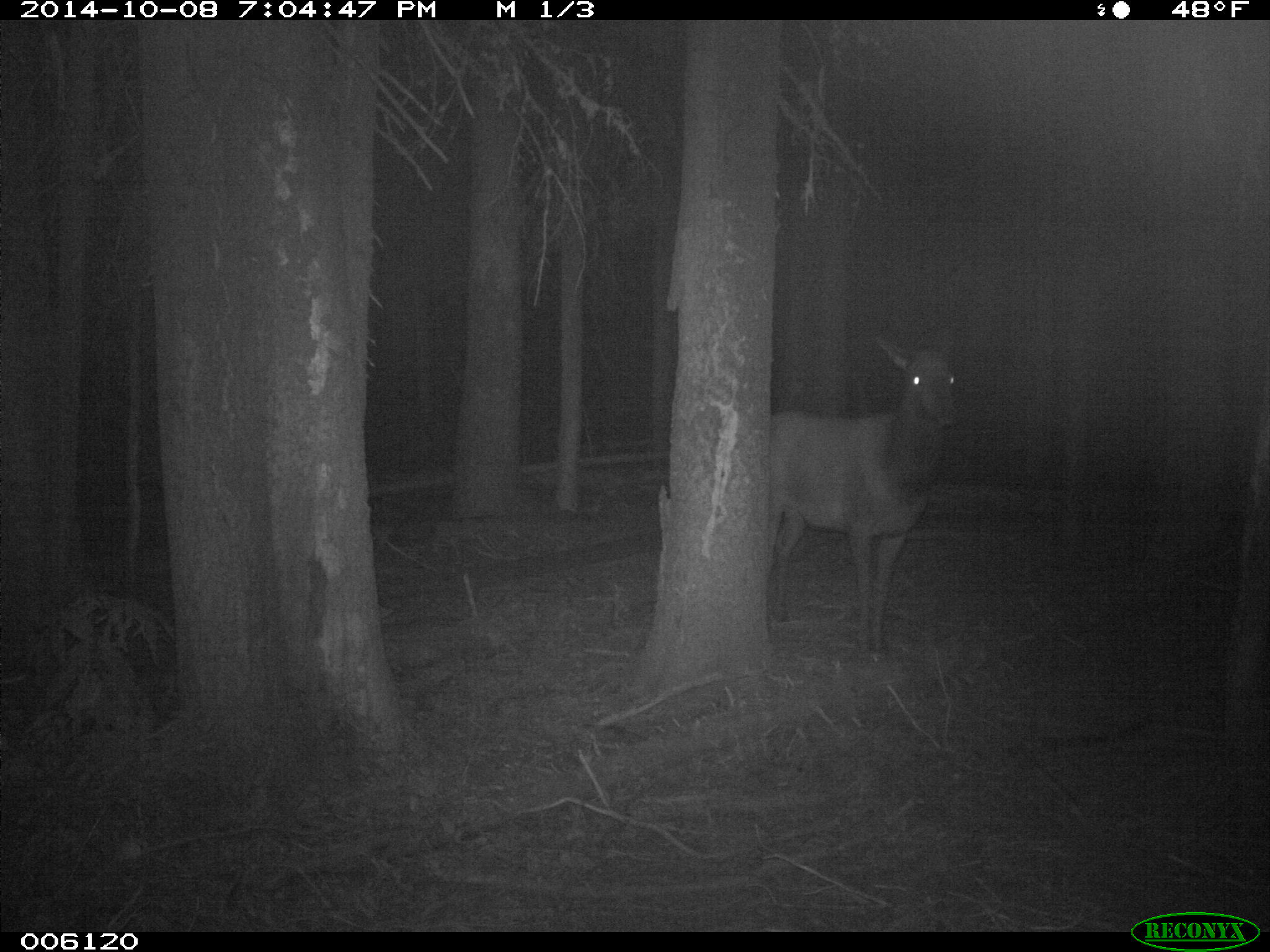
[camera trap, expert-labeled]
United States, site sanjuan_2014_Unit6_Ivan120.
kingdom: Animalia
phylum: Chordata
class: Mammalia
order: Artiodactyla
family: Cervidae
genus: Cervus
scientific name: Cervus elaphus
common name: red deer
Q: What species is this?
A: Cervus elaphus (red deer).